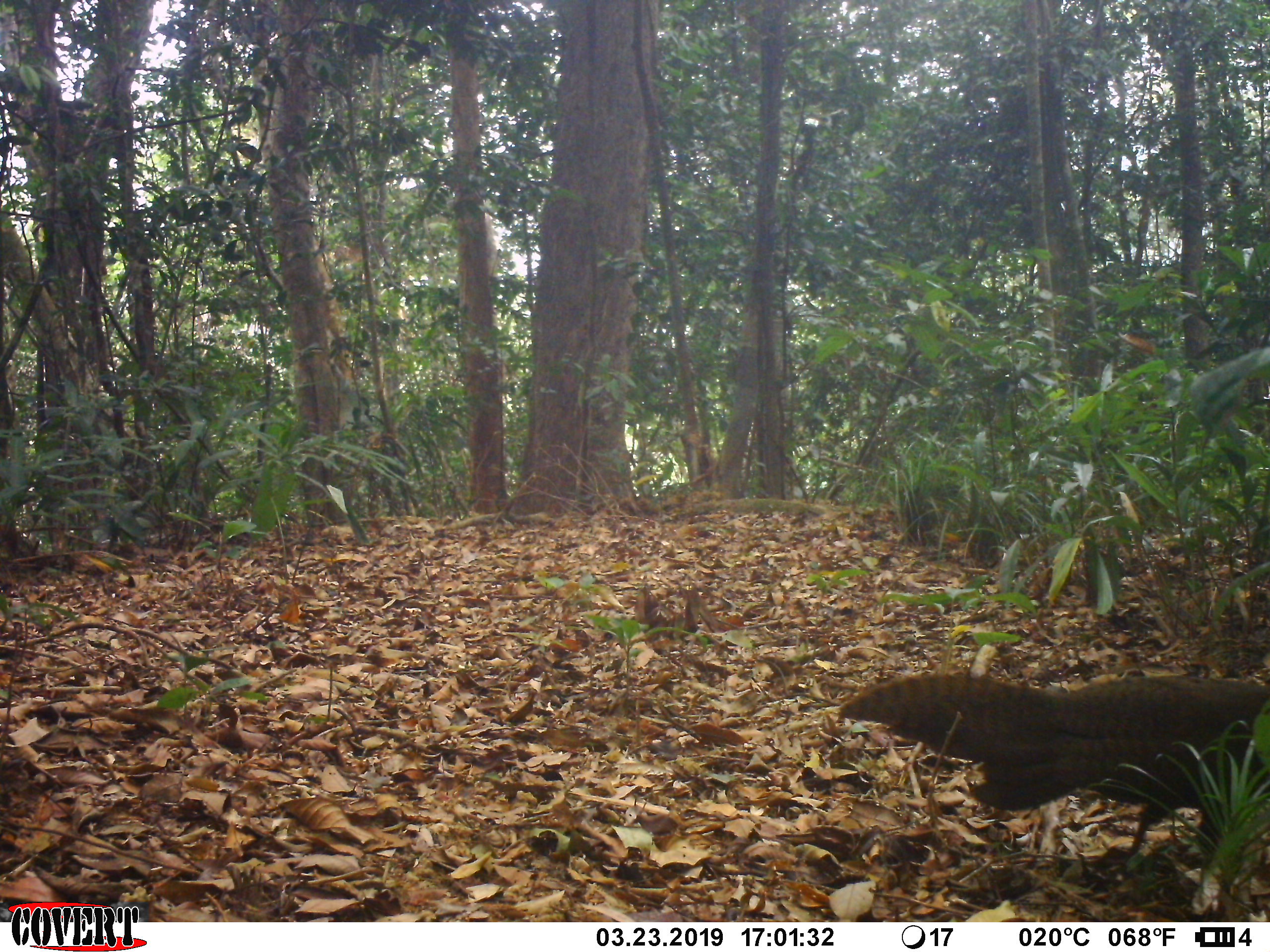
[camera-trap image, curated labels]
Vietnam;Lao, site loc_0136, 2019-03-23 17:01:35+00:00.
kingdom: Animalia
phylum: Chordata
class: Aves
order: Galliformes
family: Phasianidae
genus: Rheinardia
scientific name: Rheinardia ocellata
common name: crested argus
Crested argus (Rheinardia ocellata). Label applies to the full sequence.